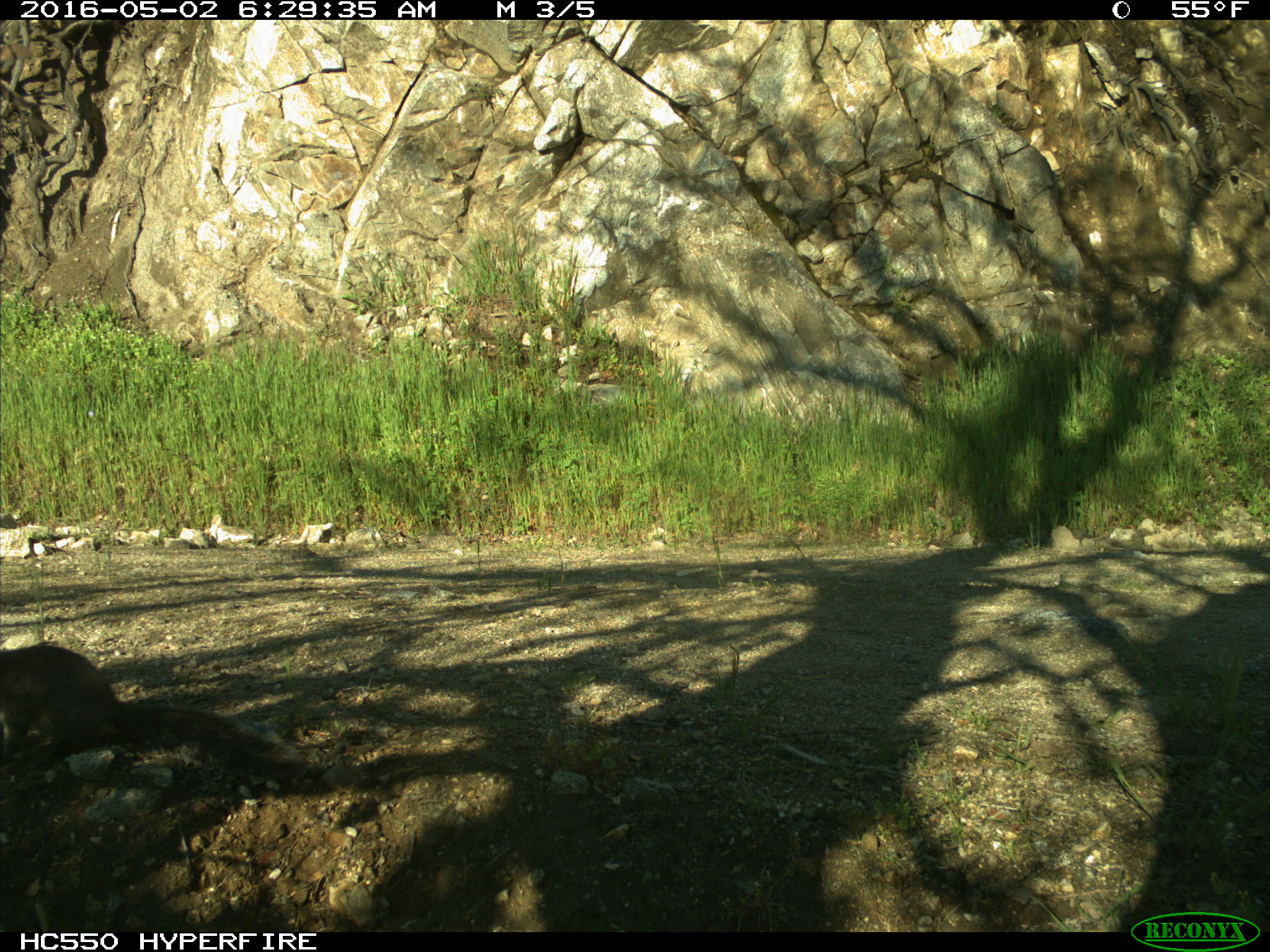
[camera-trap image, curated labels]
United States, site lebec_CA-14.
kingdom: Animalia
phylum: Chordata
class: Mammalia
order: Rodentia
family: Sciuridae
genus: Sciurus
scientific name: Sciurus carolinensis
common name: eastern gray squirrel